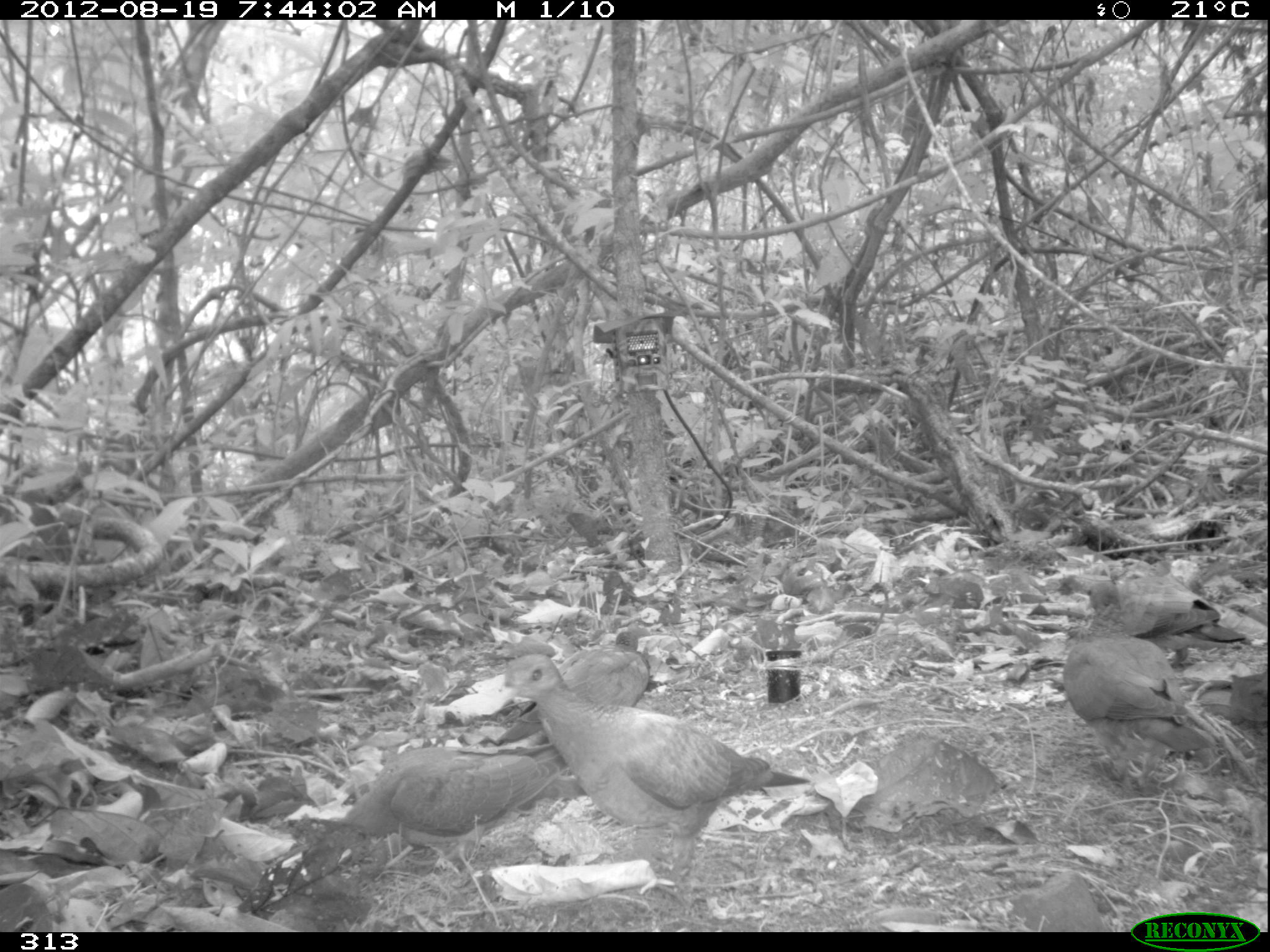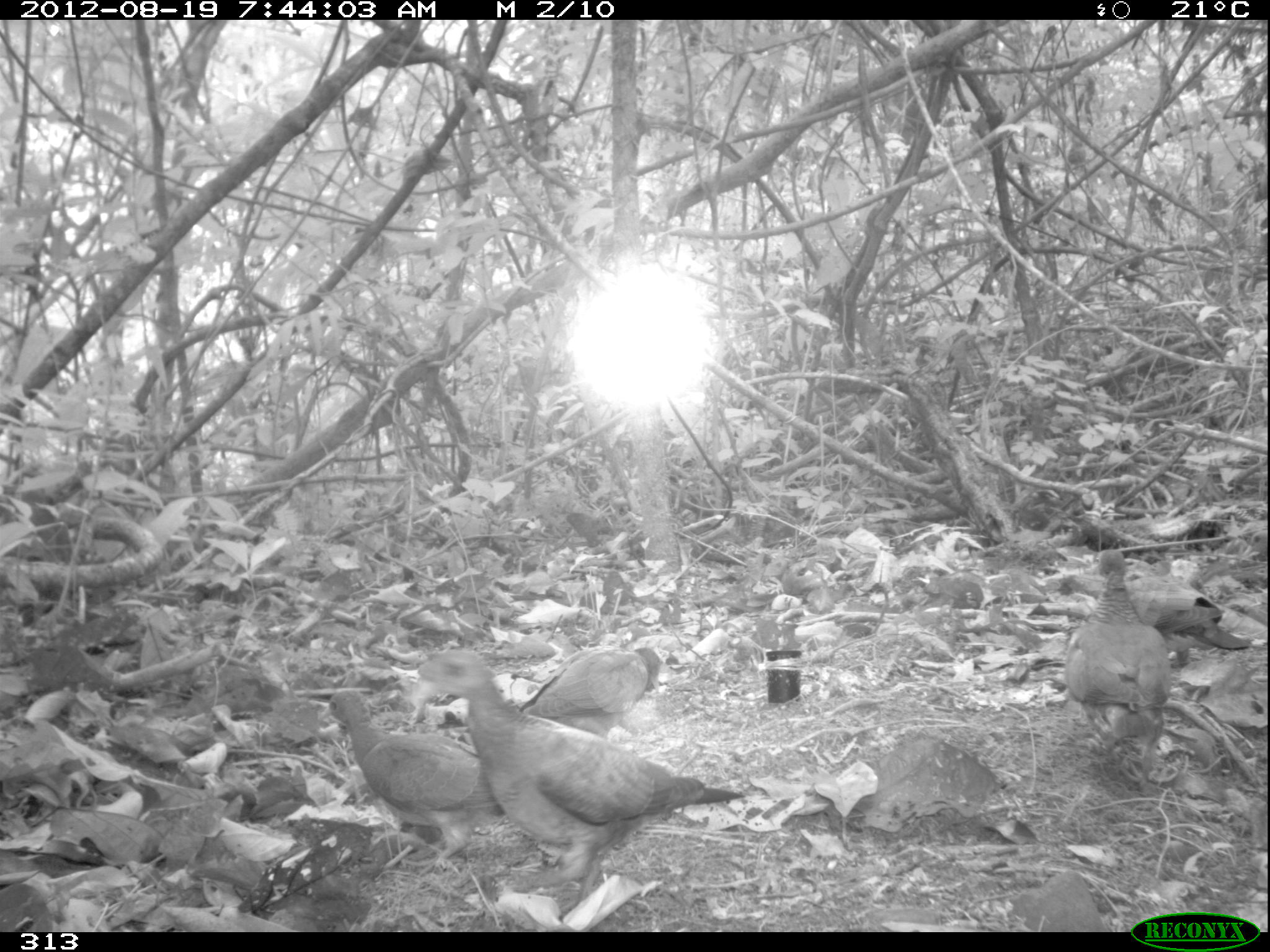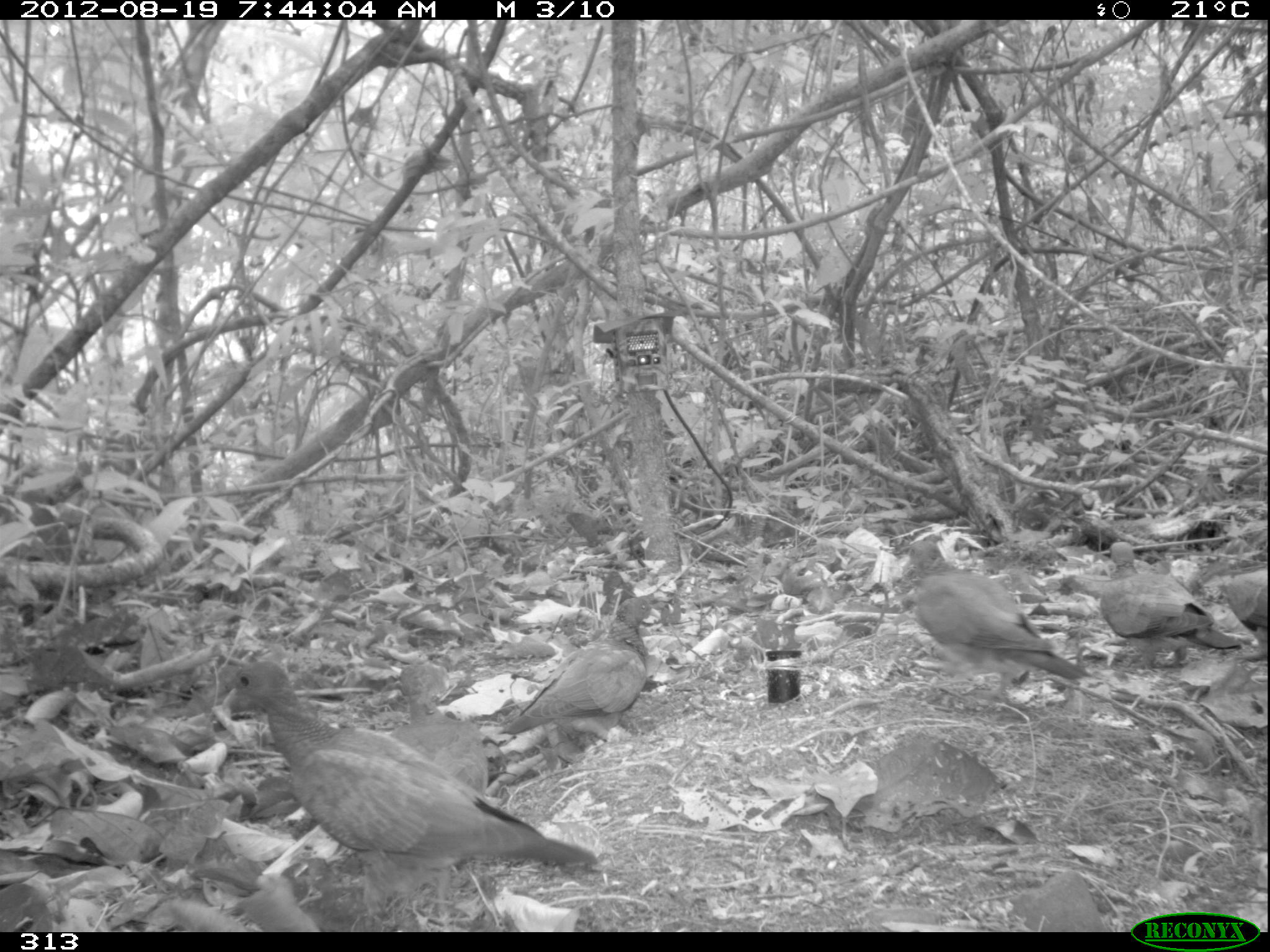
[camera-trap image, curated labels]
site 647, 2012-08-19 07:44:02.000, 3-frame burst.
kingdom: Animalia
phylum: Chordata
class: Aves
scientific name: Aves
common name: bird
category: unknown bird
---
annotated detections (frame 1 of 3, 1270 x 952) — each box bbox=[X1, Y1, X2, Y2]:
unknown bird: bbox=[499, 654, 810, 873]; bbox=[1061, 581, 1213, 782]; bbox=[343, 733, 565, 847]; bbox=[494, 629, 647, 746]; bbox=[1121, 579, 1244, 639]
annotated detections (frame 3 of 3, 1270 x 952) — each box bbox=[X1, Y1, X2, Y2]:
unknown bird: bbox=[222, 662, 596, 866]; bbox=[899, 541, 1089, 681]; bbox=[503, 595, 654, 735]; bbox=[1099, 540, 1240, 649]; bbox=[395, 662, 488, 791]; bbox=[1224, 563, 1267, 632]